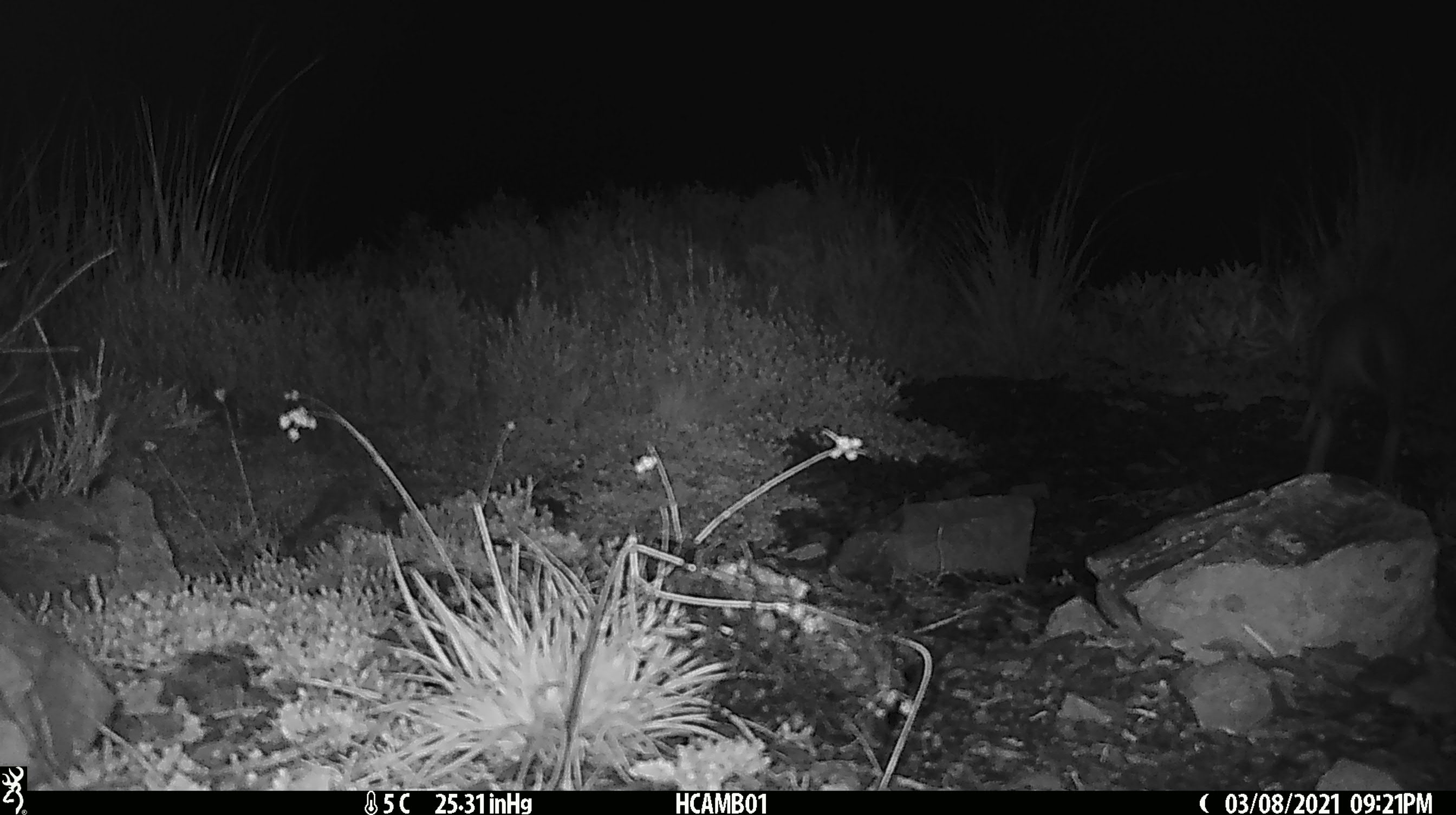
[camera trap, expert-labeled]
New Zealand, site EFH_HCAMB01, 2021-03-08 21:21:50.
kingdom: Animalia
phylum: Chordata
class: Mammalia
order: Lagomorpha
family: Leporidae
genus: Lepus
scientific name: Lepus europaeus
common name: brown hare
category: hare